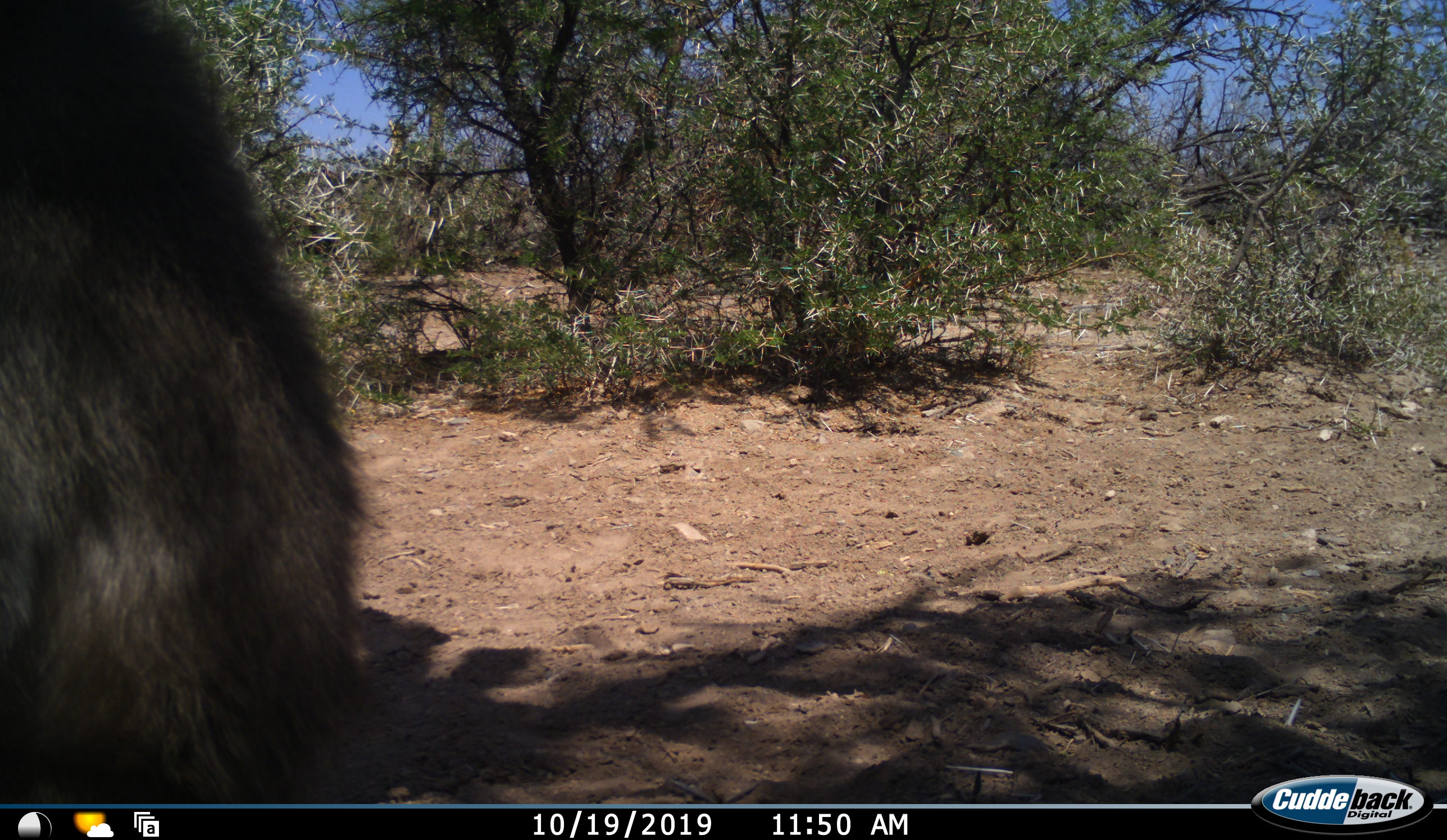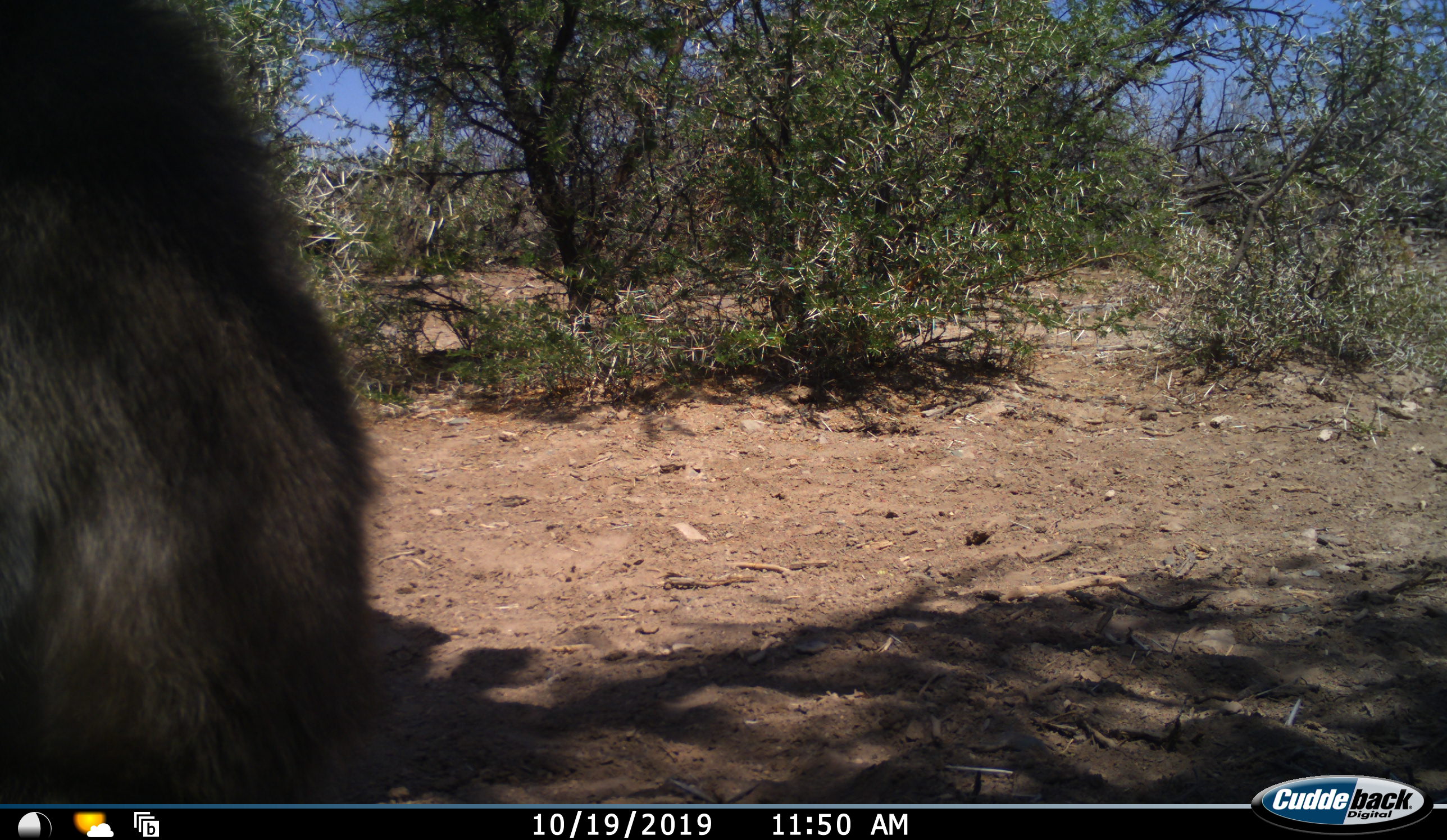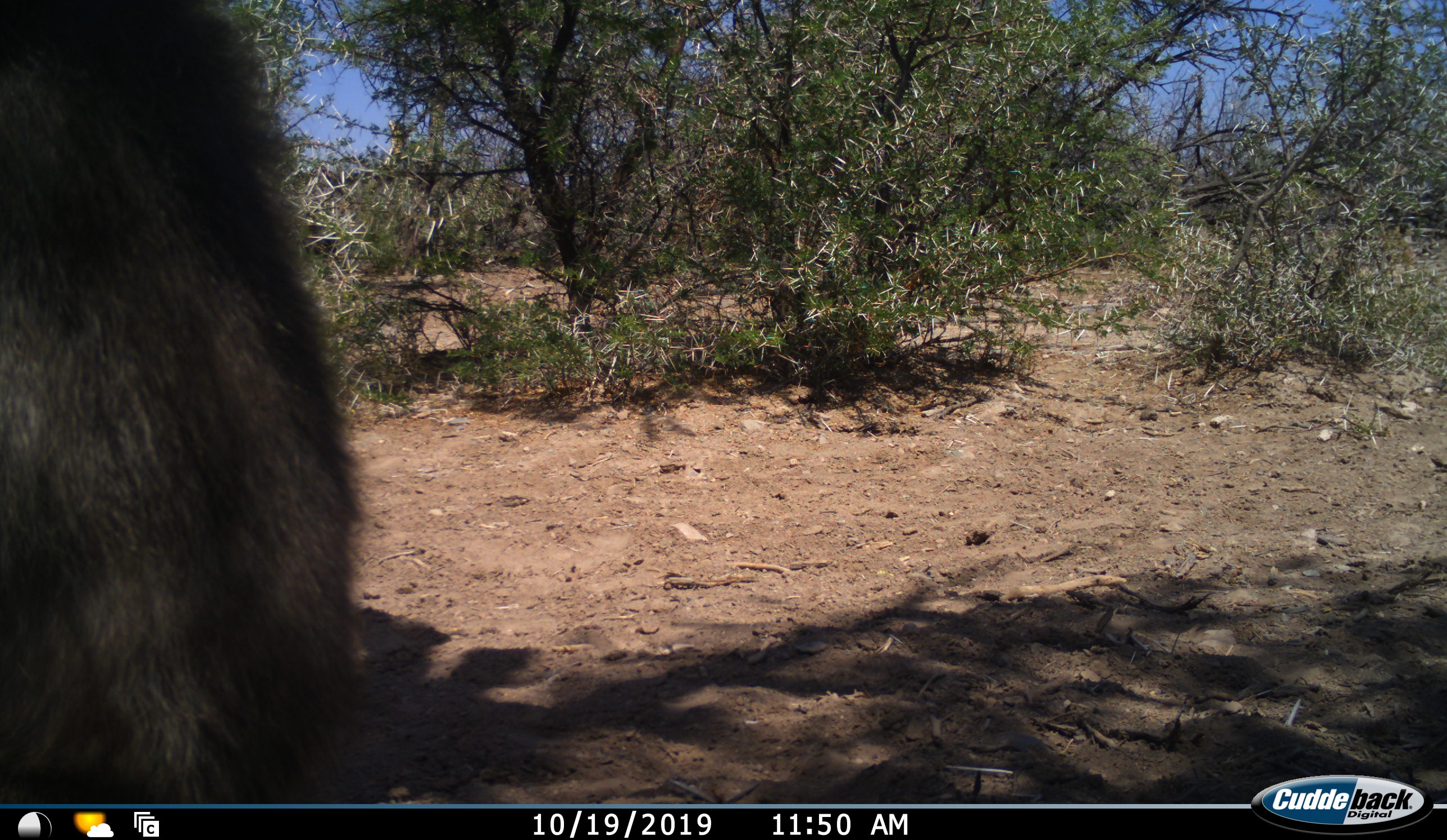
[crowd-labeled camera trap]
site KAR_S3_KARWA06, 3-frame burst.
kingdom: Animalia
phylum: Chordata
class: Mammalia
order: Primates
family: Cercopithecidae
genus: Papio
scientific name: Papio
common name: baboon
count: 1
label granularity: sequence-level